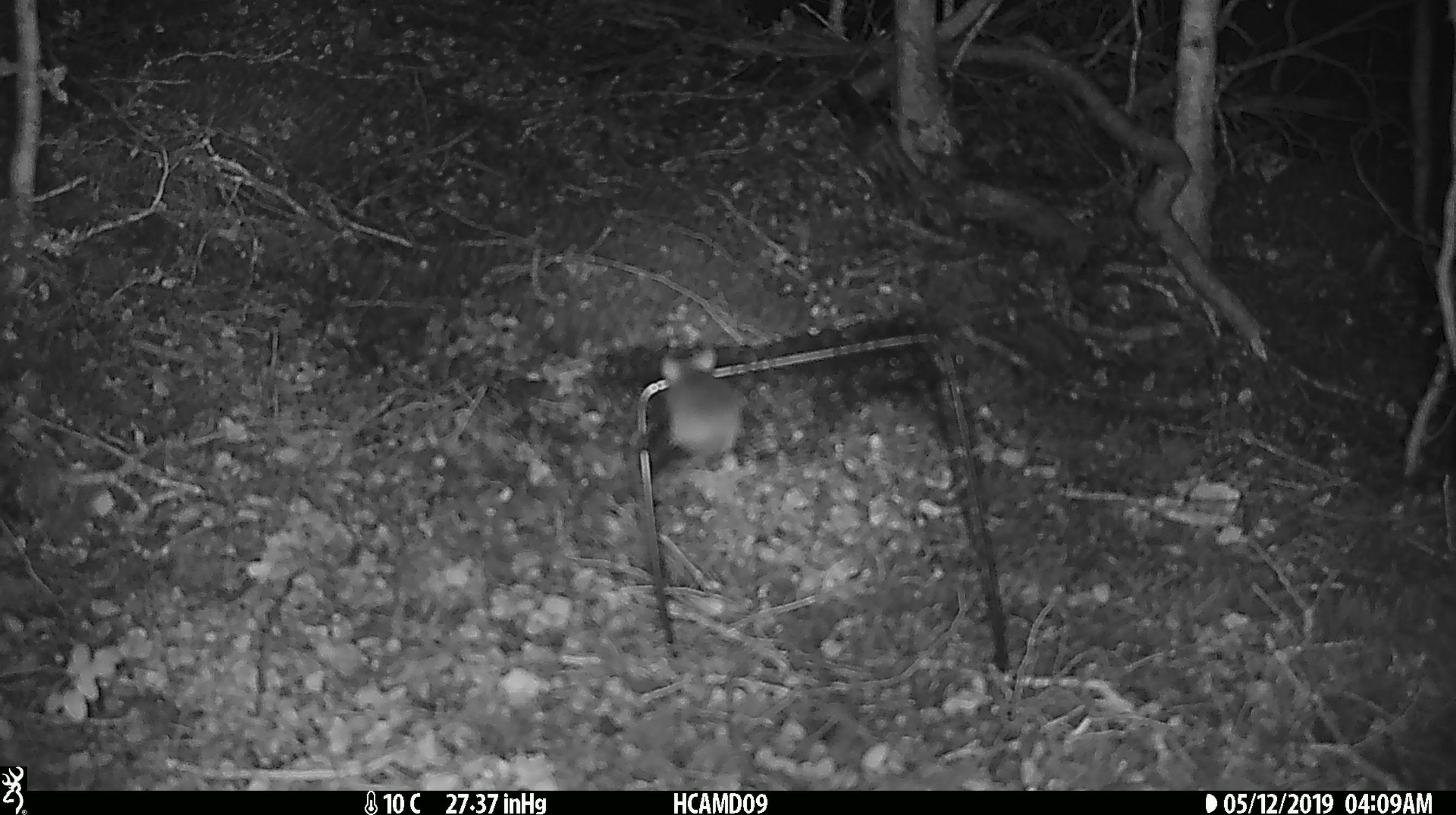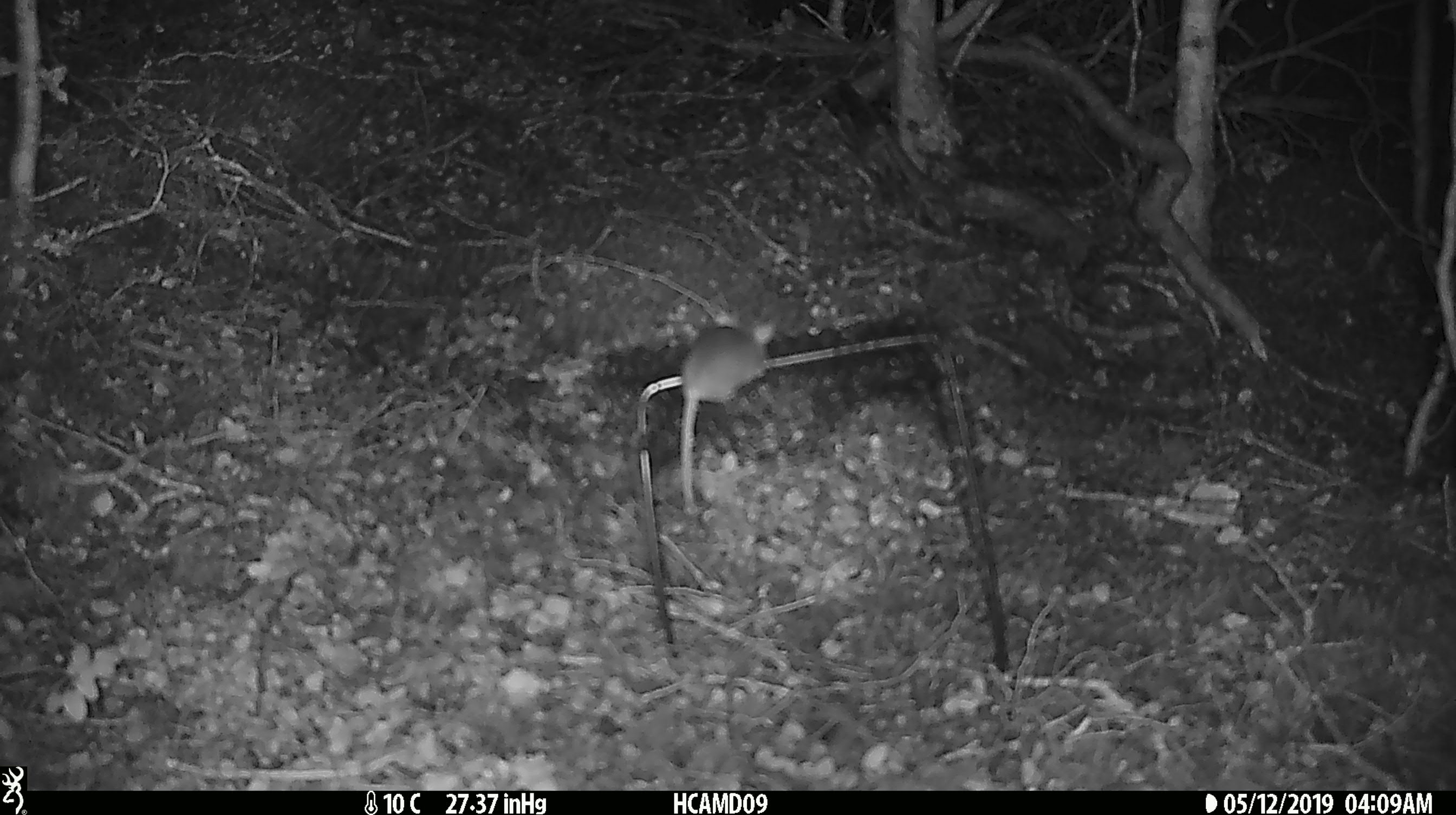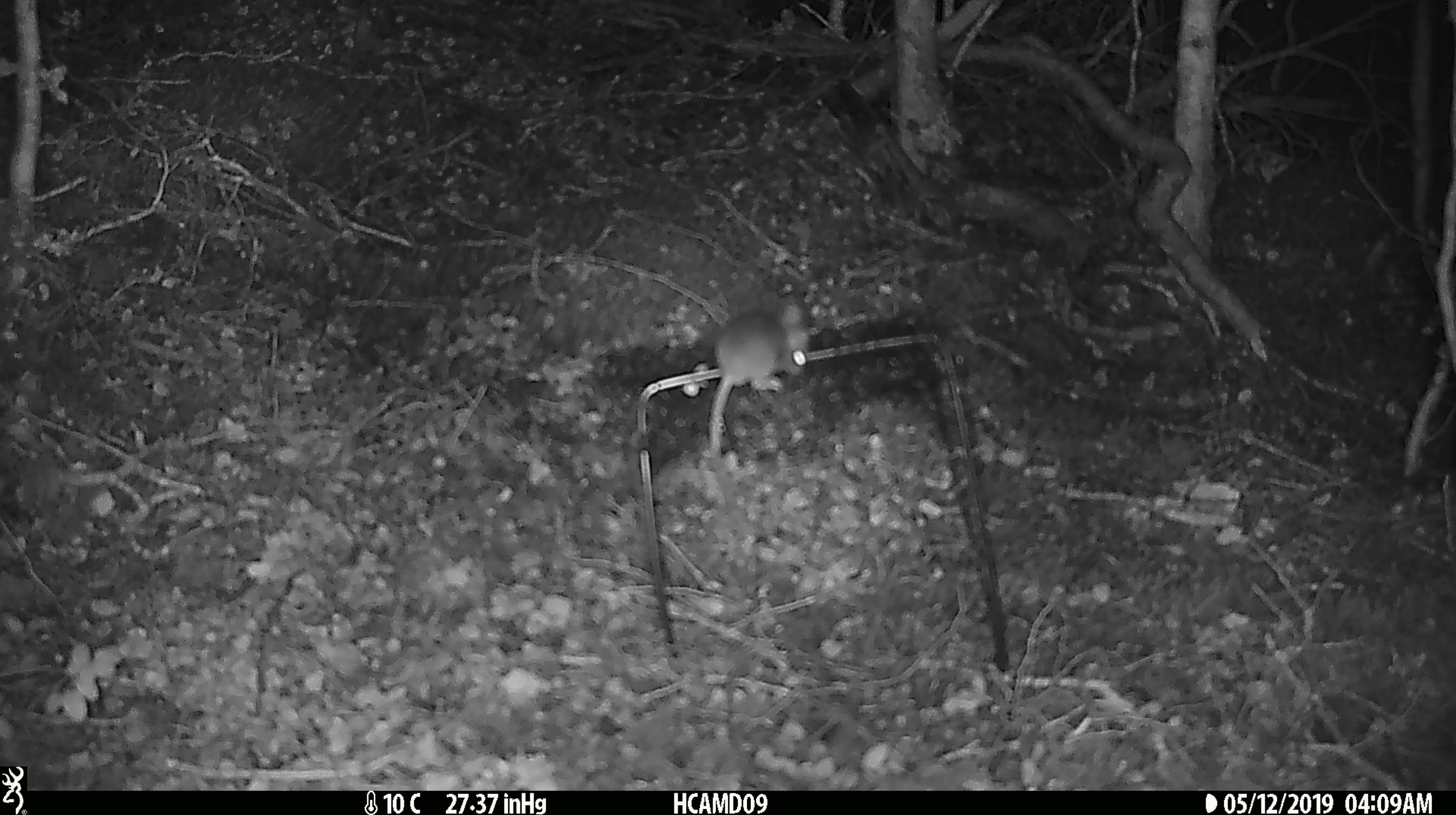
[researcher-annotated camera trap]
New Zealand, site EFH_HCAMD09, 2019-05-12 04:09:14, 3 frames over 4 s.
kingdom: Animalia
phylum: Chordata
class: Mammalia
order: Rodentia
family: Muridae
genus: Mus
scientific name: Mus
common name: mouse